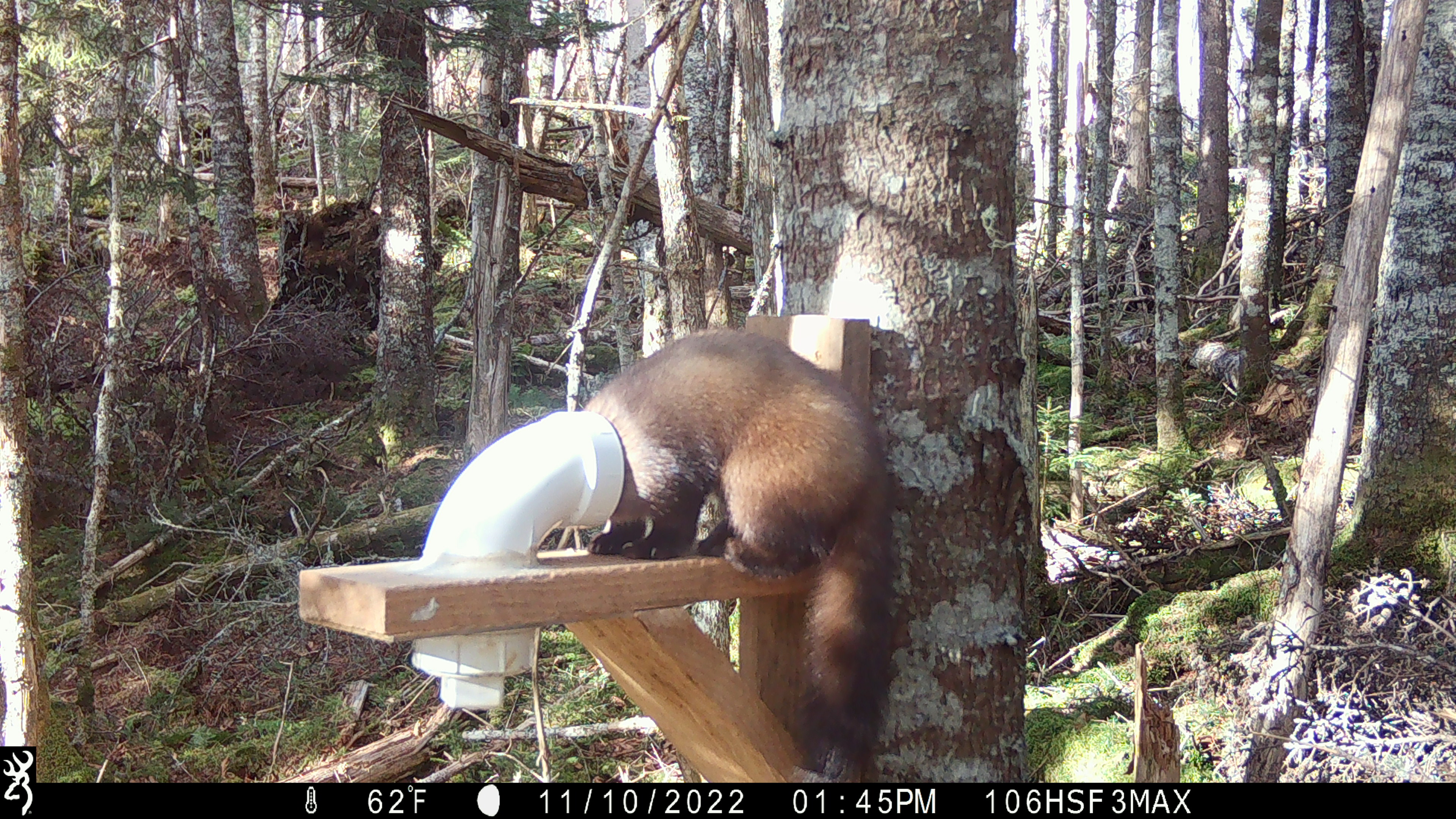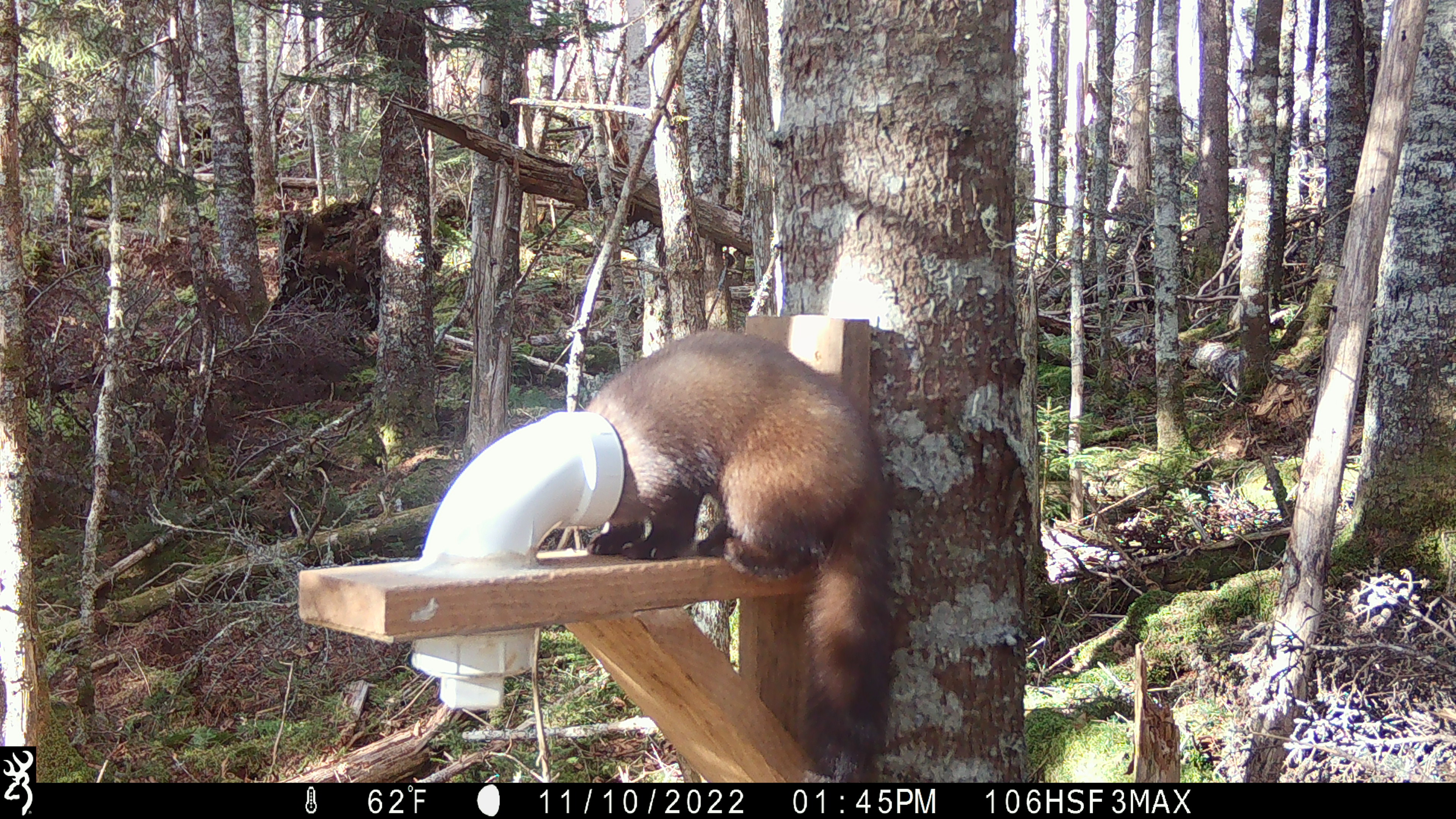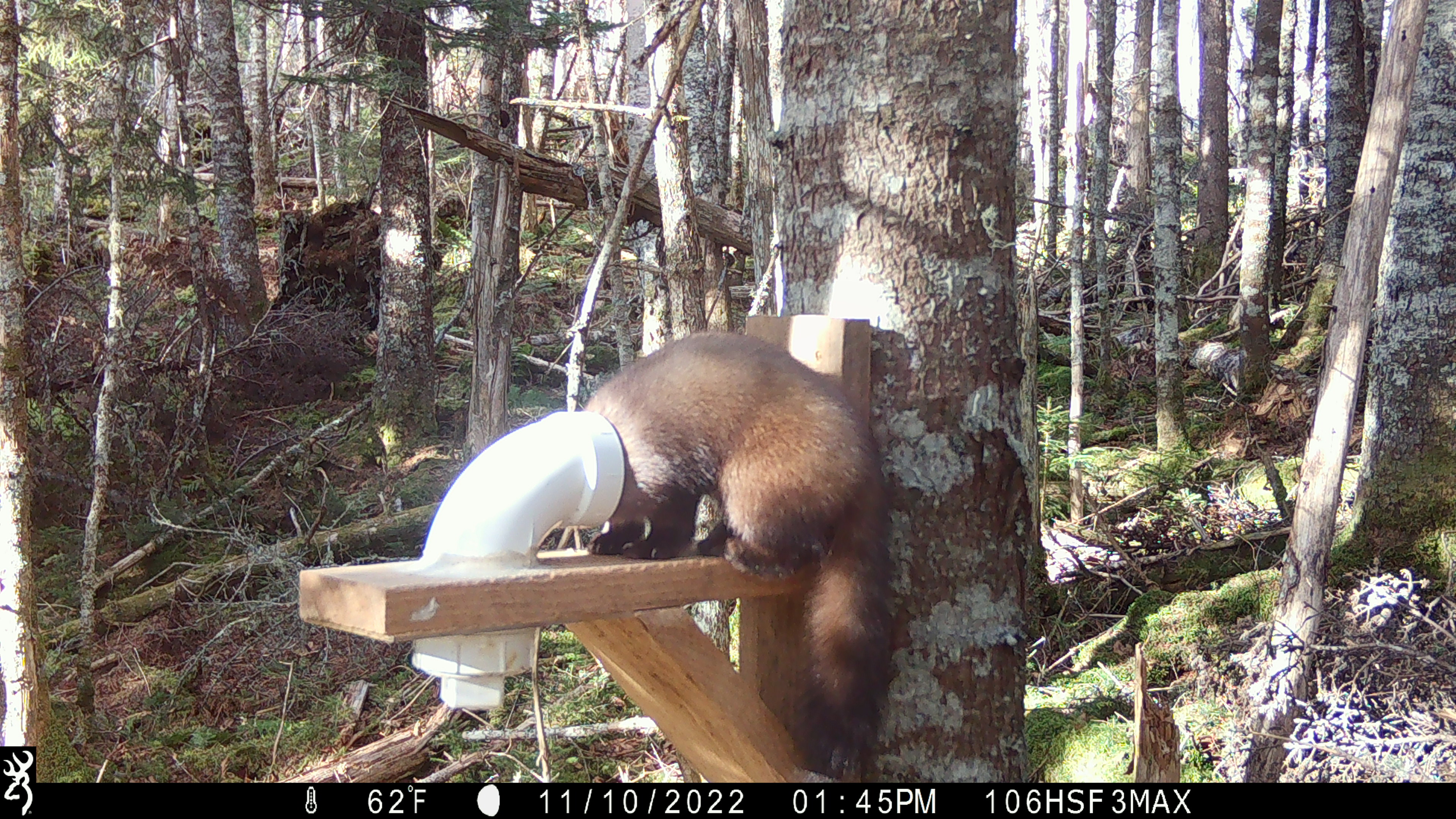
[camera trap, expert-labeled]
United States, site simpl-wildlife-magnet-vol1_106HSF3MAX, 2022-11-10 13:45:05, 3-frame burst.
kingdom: Animalia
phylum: Chordata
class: Mammalia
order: Carnivora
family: Mustelidae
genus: Martes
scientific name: Martes americana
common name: american marten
American marten (Martes americana).